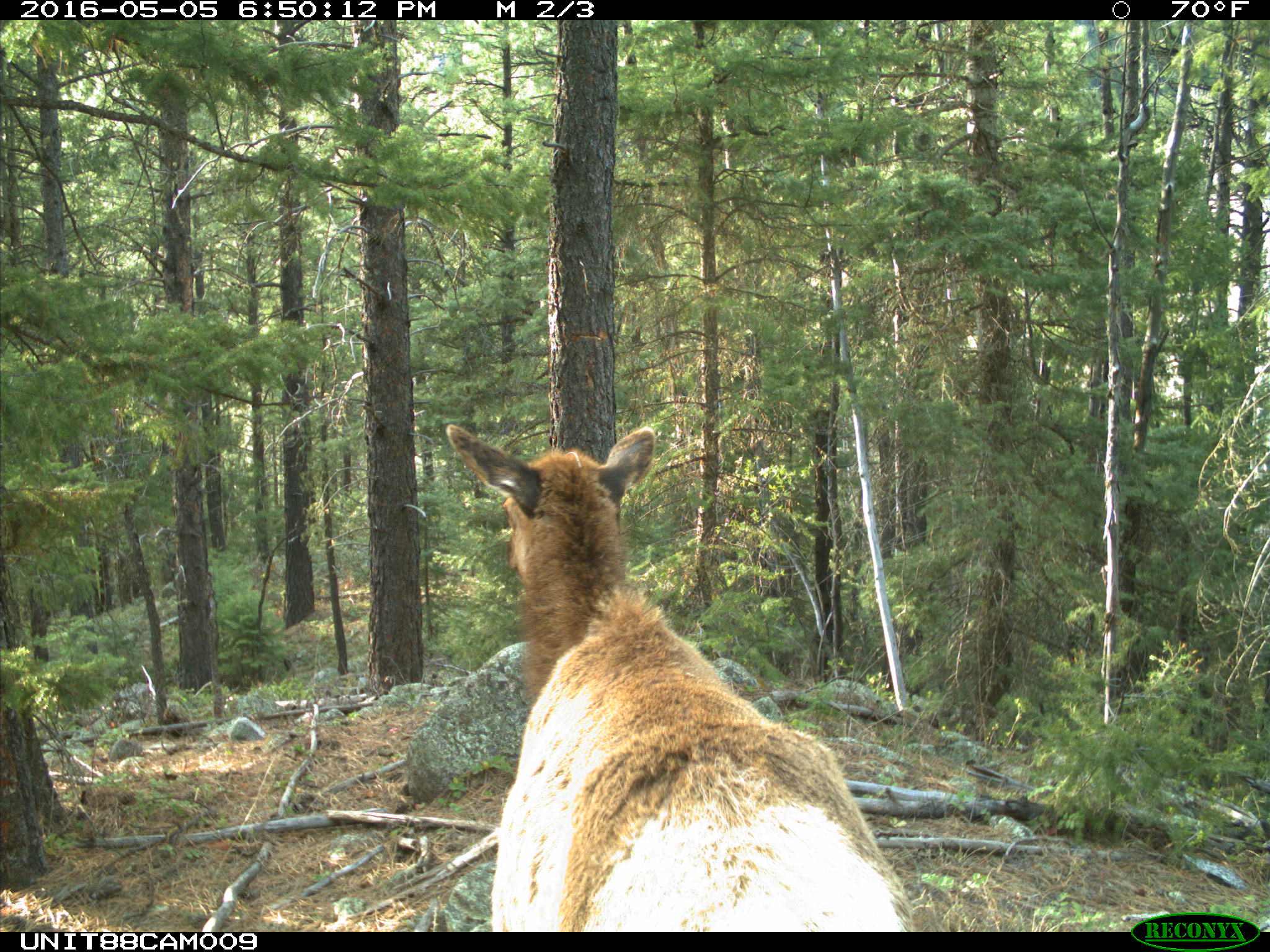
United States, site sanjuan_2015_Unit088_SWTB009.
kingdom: Animalia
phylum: Chordata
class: Mammalia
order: Artiodactyla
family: Cervidae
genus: Cervus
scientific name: Cervus elaphus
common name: red deer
Cervus elaphus (red deer).